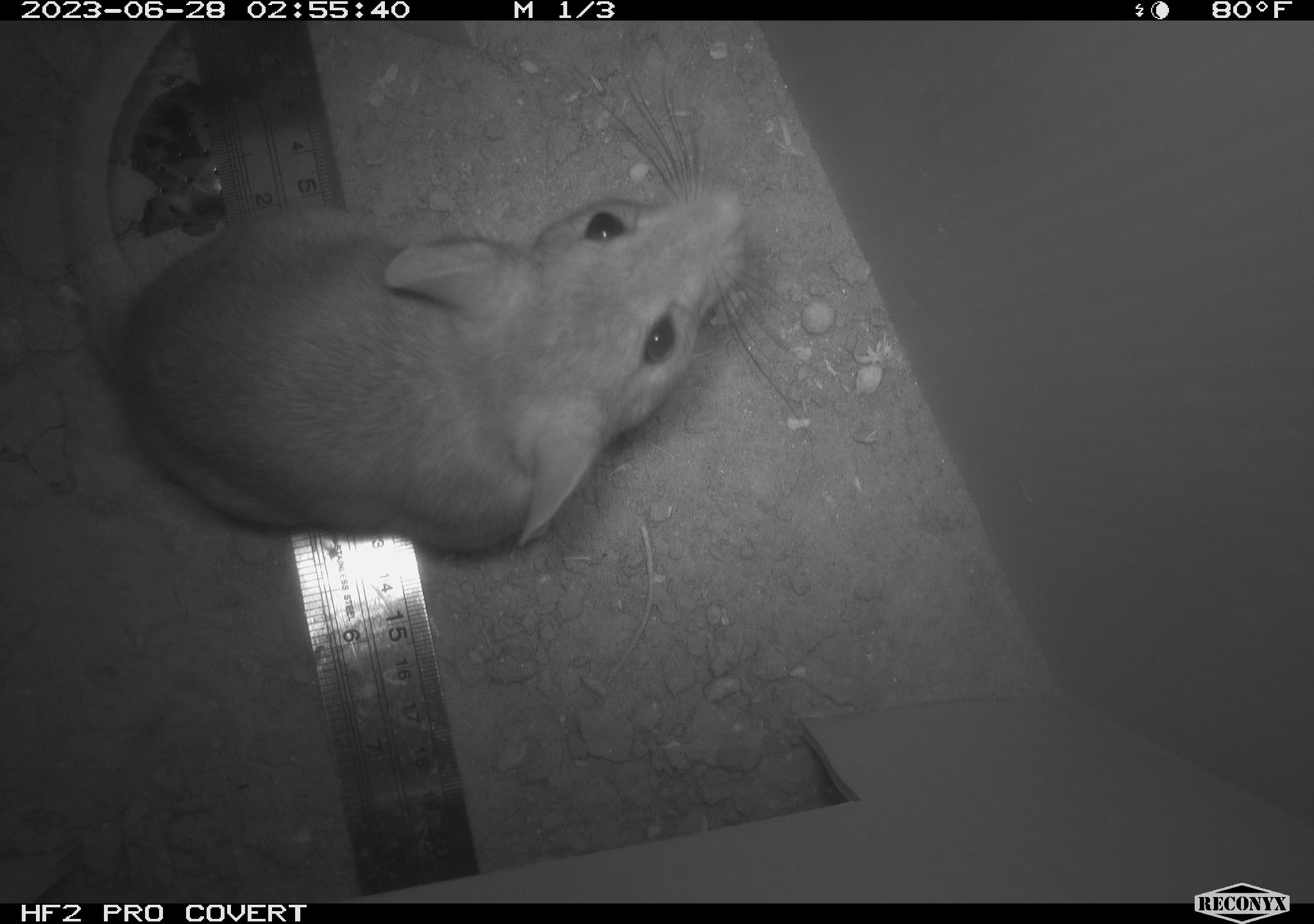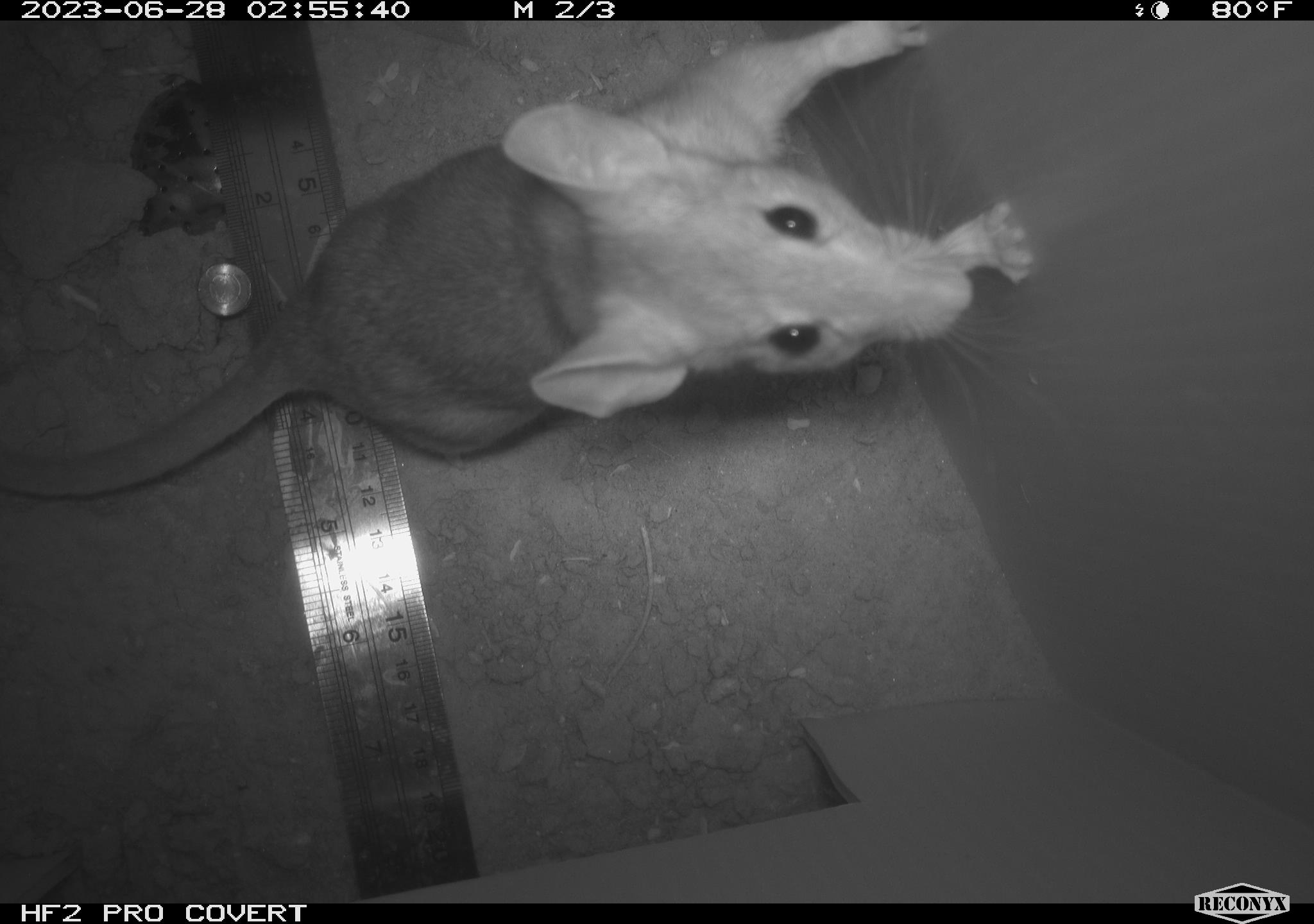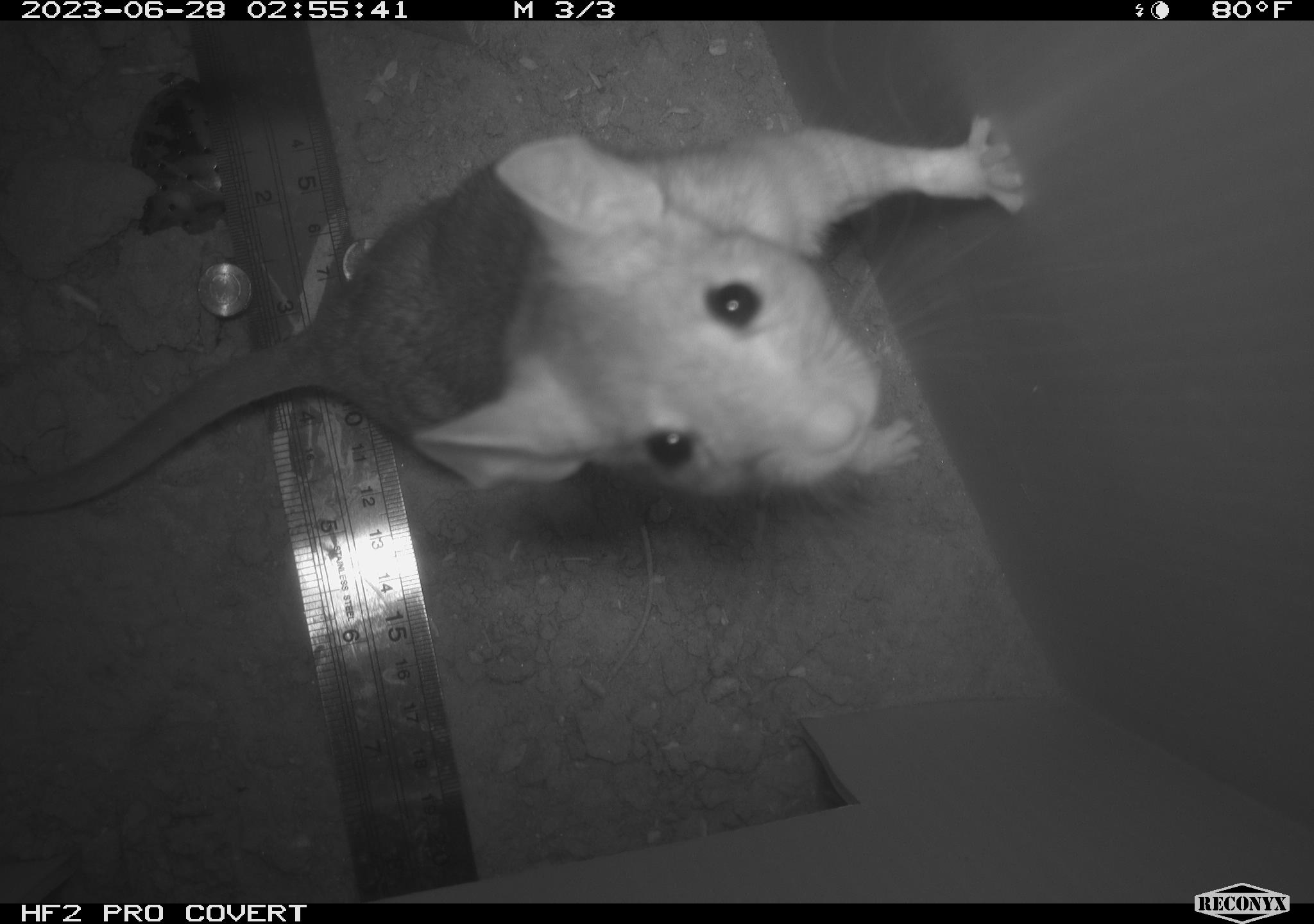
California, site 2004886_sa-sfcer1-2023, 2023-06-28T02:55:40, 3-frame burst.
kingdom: Animalia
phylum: Chordata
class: Mammalia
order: Rodentia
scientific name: Rodentia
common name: mouse species